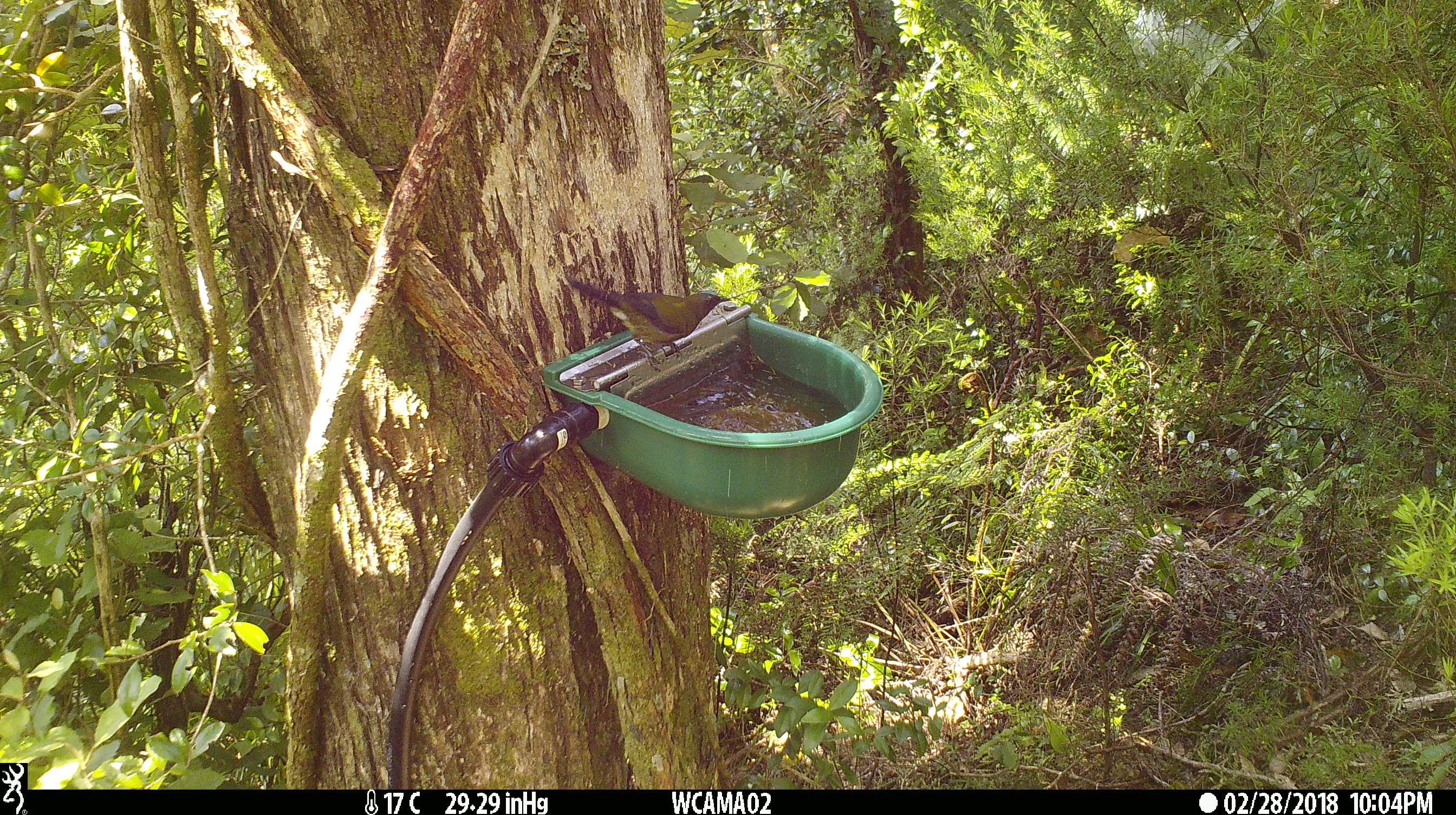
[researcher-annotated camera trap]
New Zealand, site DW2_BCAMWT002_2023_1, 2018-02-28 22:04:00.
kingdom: Animalia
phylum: Chordata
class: Aves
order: Passeriformes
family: Meliphagidae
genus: Anthornis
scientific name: Anthornis melanura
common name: new zealand bellbird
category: bellbird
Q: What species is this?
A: Bellbird (new zealand bellbird) (Anthornis melanura).